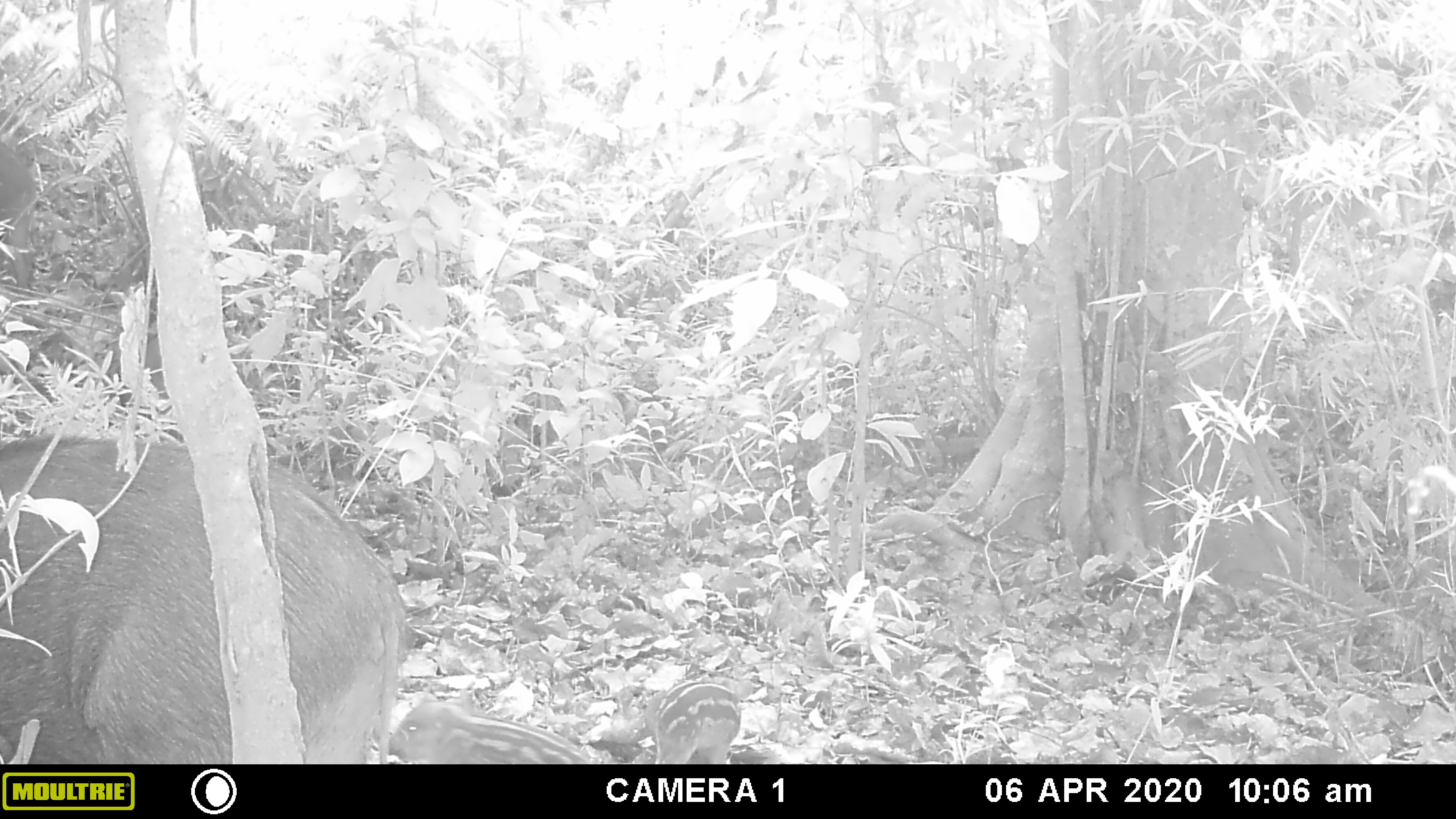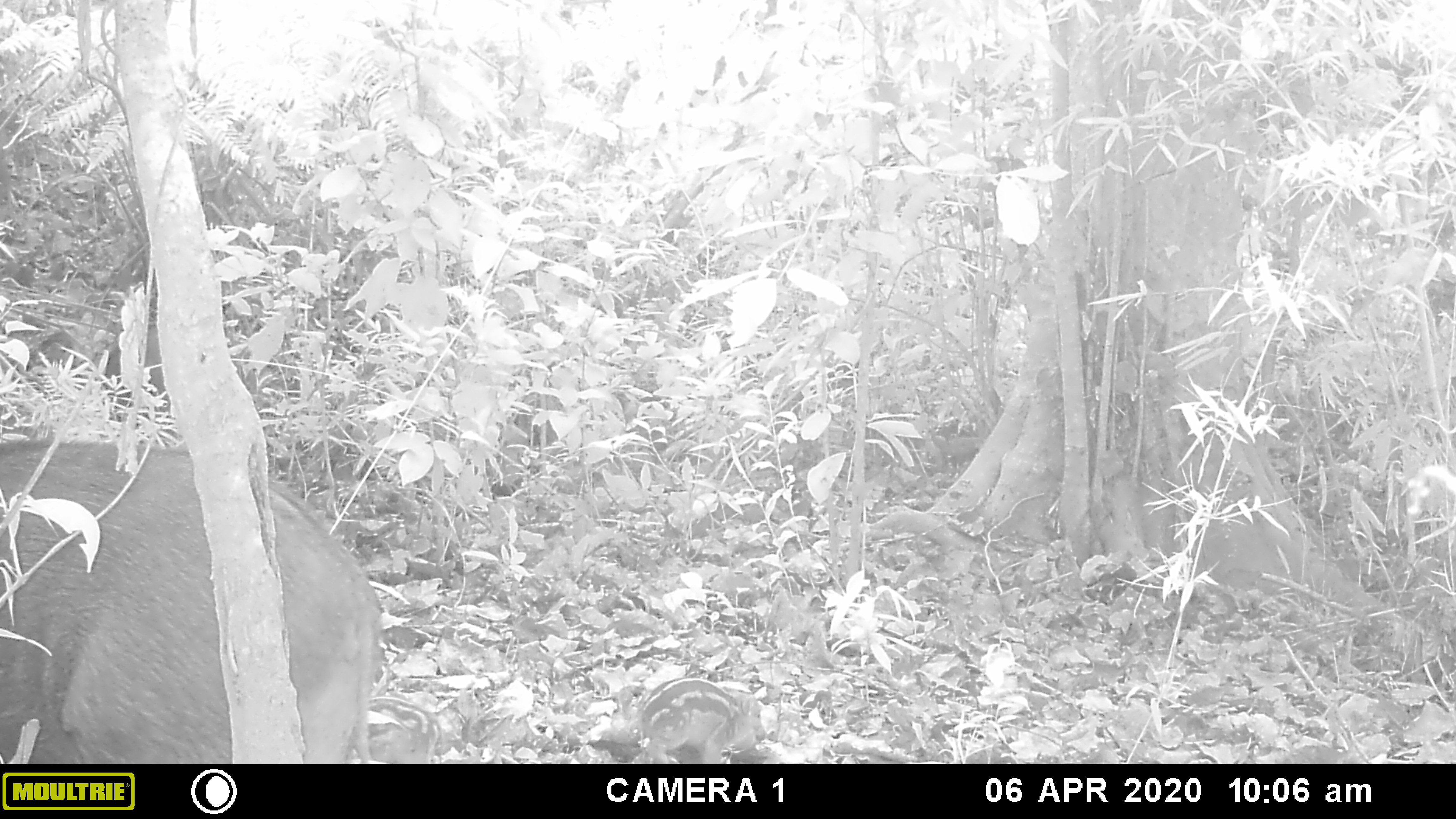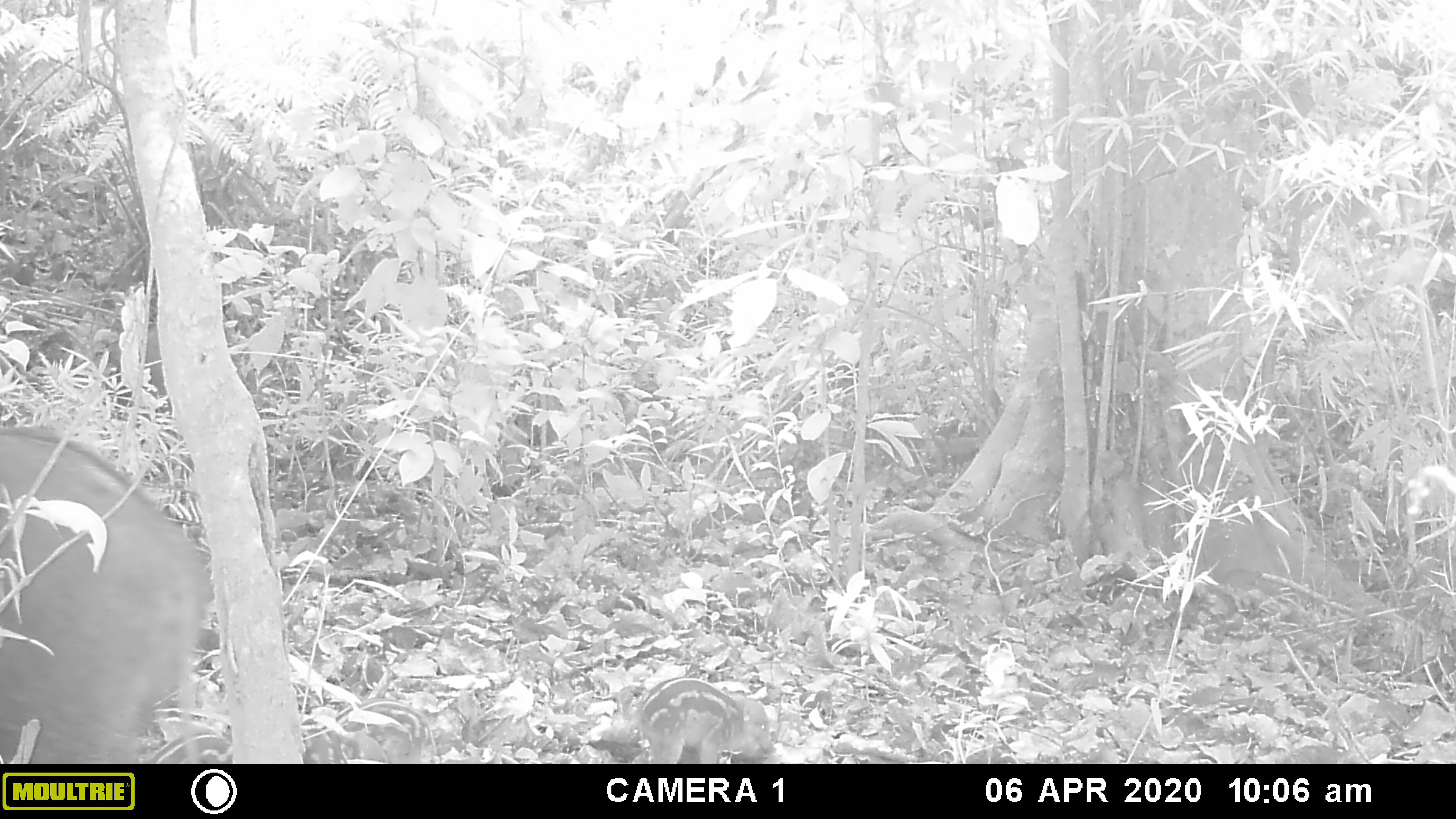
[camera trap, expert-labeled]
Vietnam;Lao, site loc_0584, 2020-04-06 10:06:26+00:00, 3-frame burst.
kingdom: Animalia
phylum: Chordata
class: Mammalia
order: Artiodactyla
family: Suidae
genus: Sus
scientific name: Sus scrofa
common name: eurasian wild pig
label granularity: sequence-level